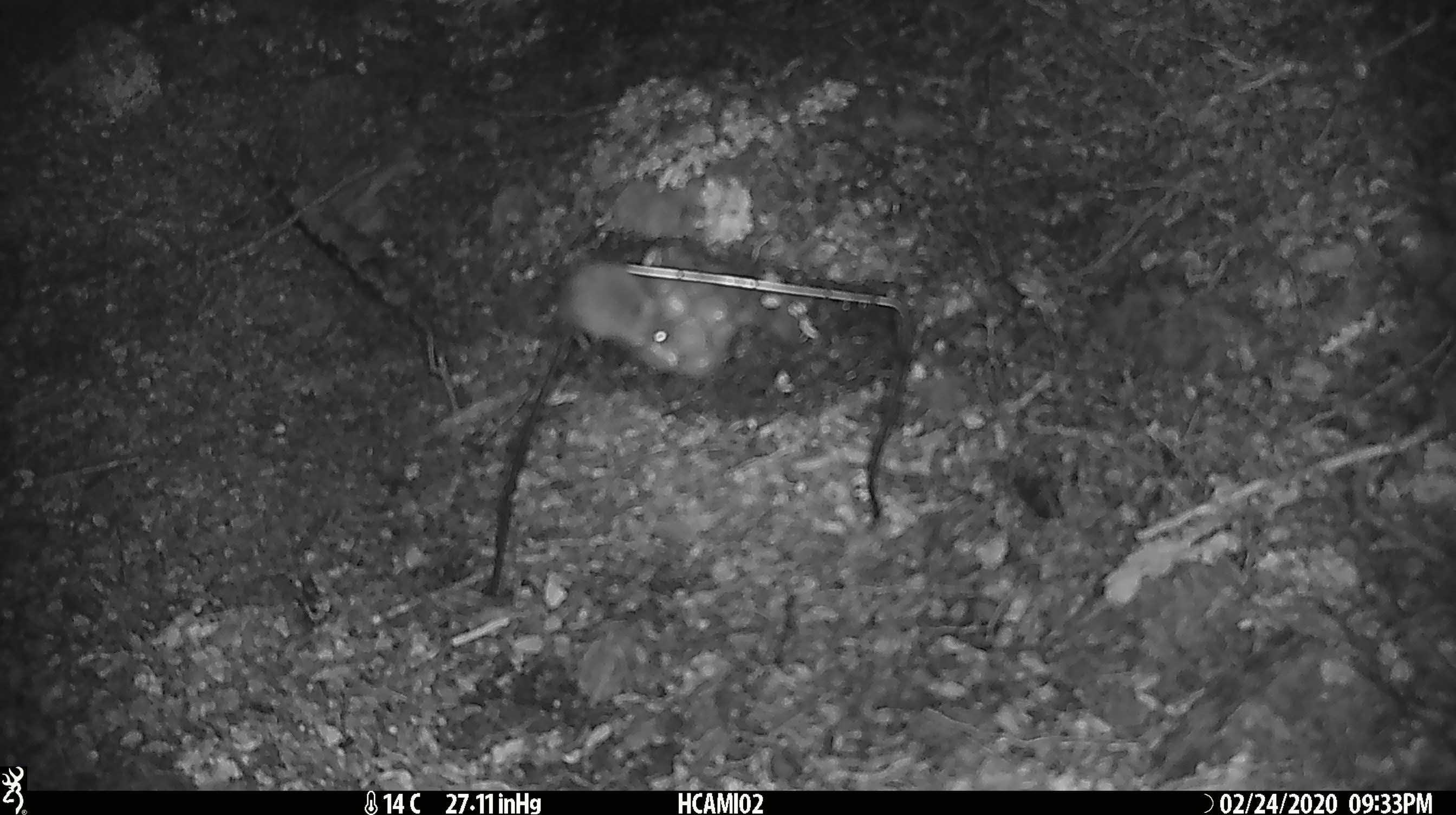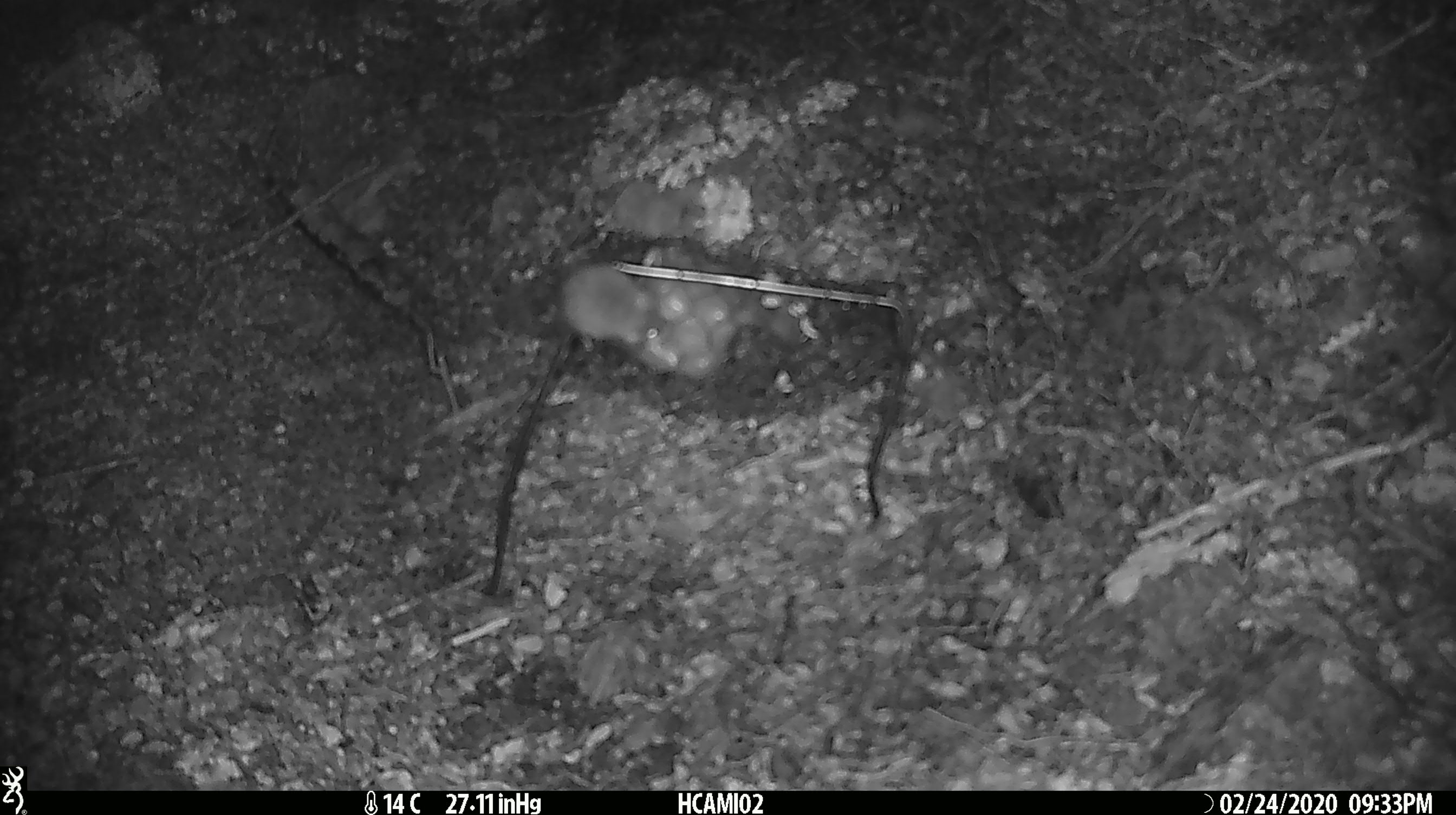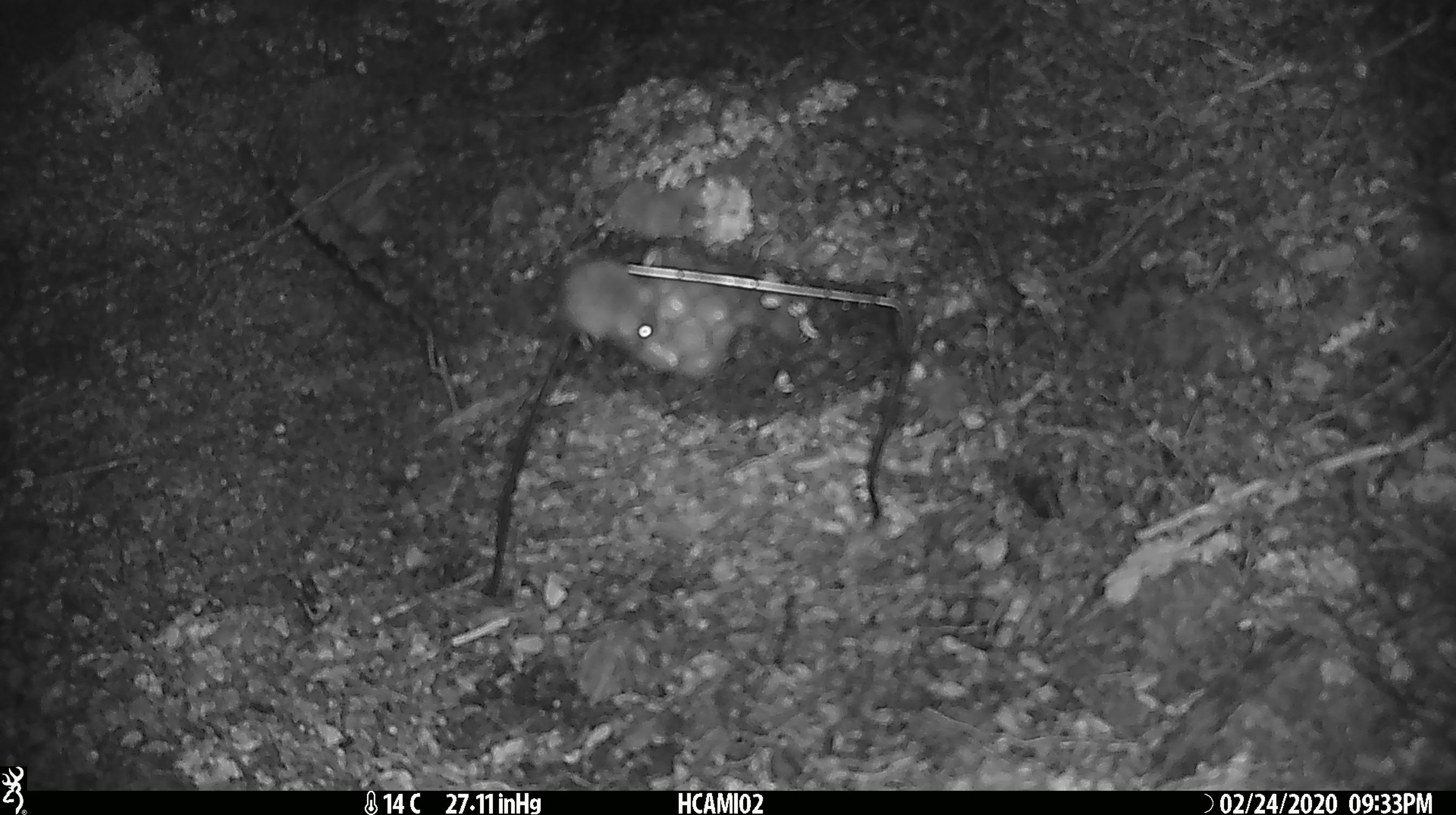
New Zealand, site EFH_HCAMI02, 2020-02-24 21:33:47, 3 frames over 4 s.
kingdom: Animalia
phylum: Chordata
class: Mammalia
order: Rodentia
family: Muridae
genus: Mus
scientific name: Mus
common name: mouse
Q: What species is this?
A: Mouse (Mus).